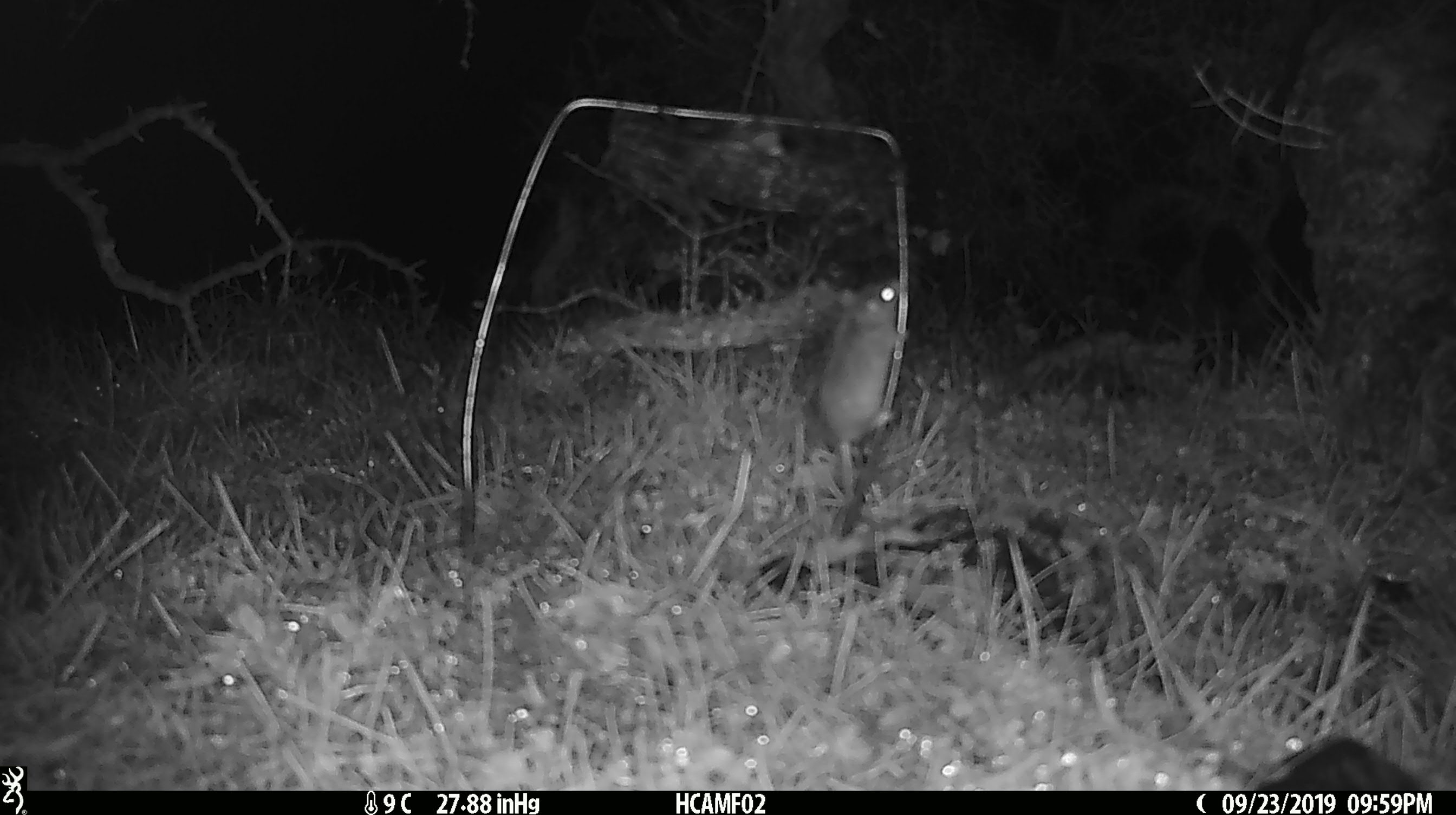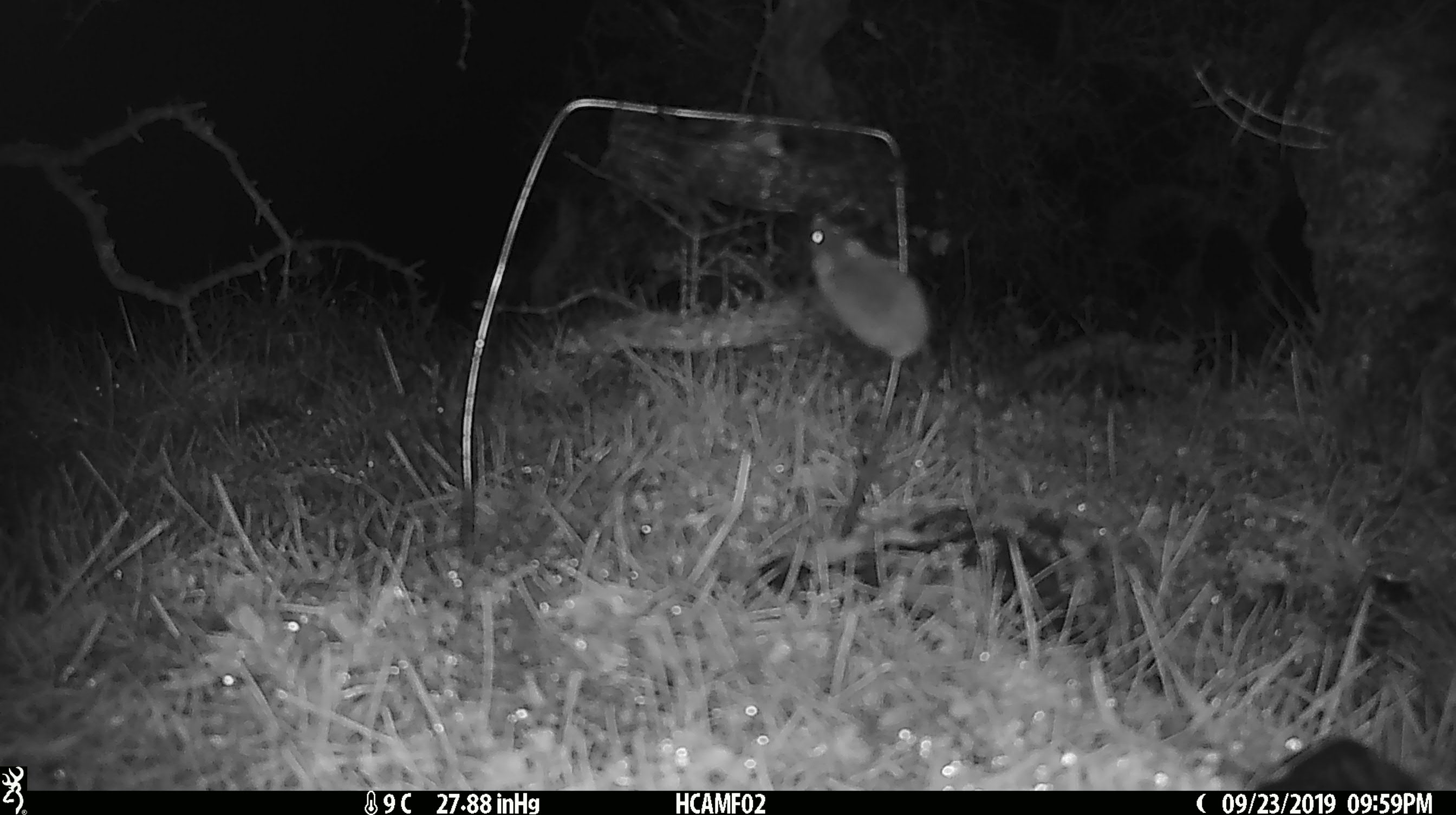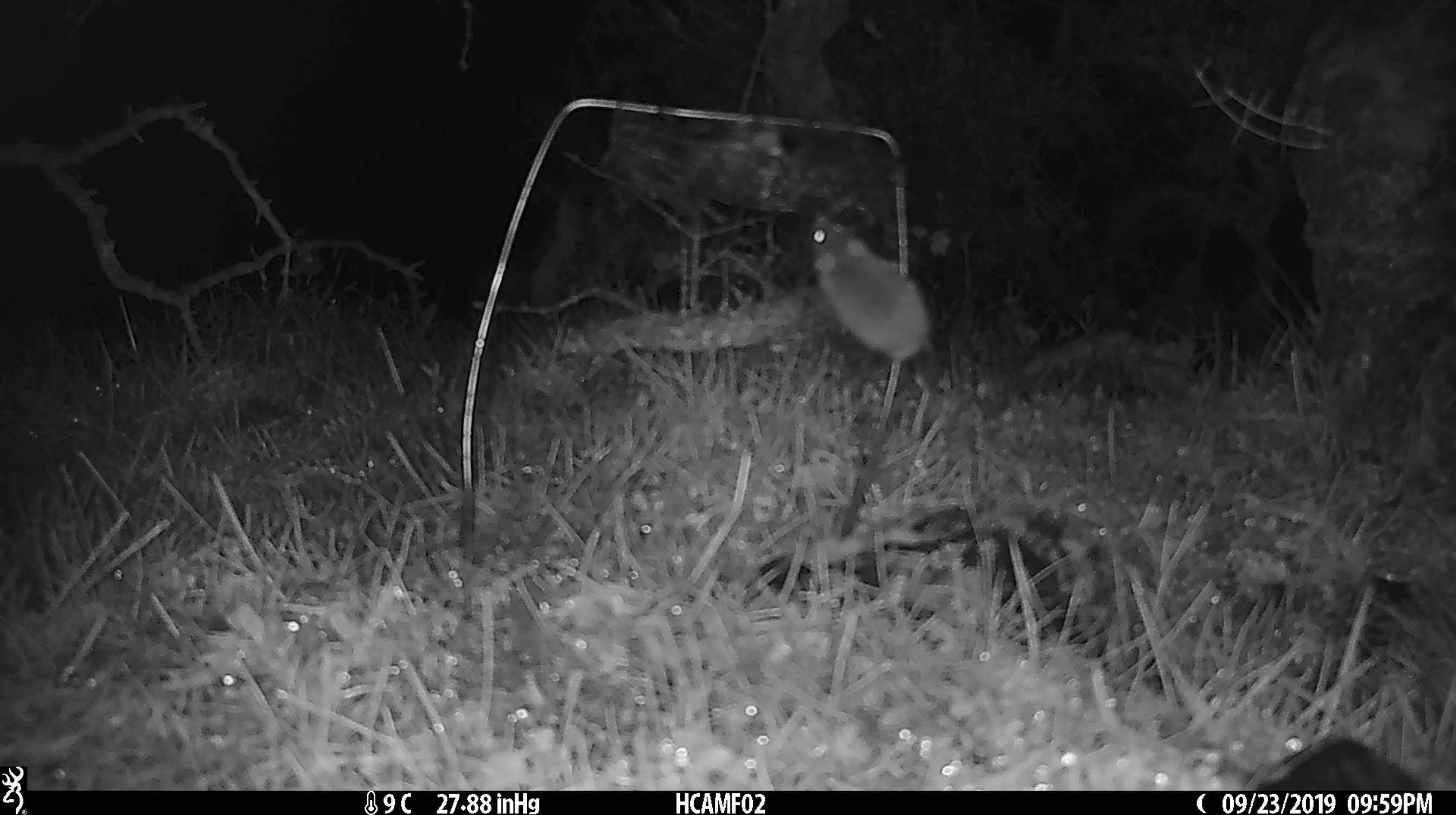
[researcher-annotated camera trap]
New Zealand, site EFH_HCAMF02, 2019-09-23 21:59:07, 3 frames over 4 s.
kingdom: Animalia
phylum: Chordata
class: Mammalia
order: Rodentia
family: Muridae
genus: Mus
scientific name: Mus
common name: mouse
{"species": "mouse (Mus)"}